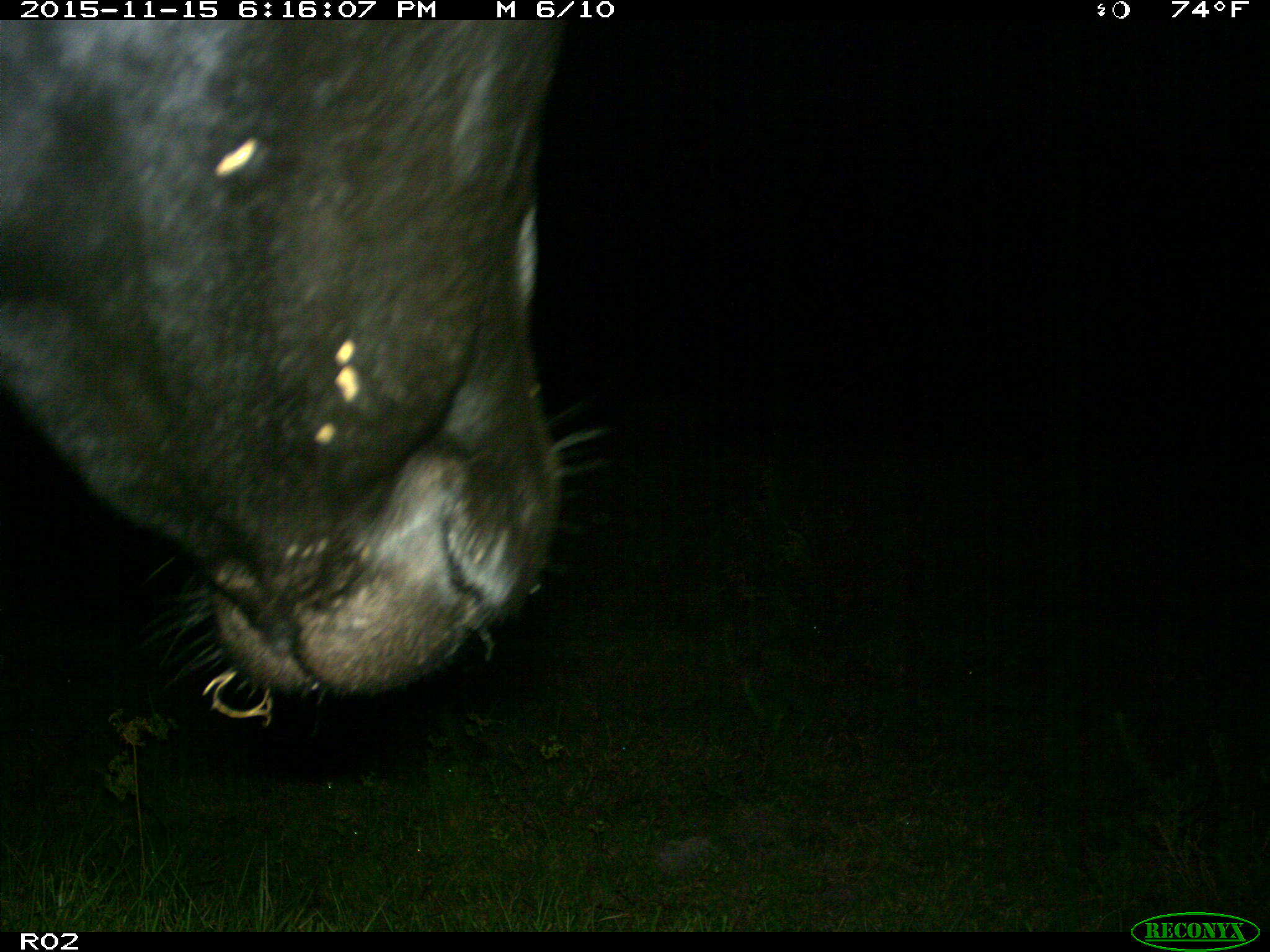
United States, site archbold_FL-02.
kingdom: Animalia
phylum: Chordata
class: Mammalia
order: Artiodactyla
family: Bovidae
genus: Bos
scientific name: Bos taurus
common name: domestic cow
Bos taurus (domestic cow).